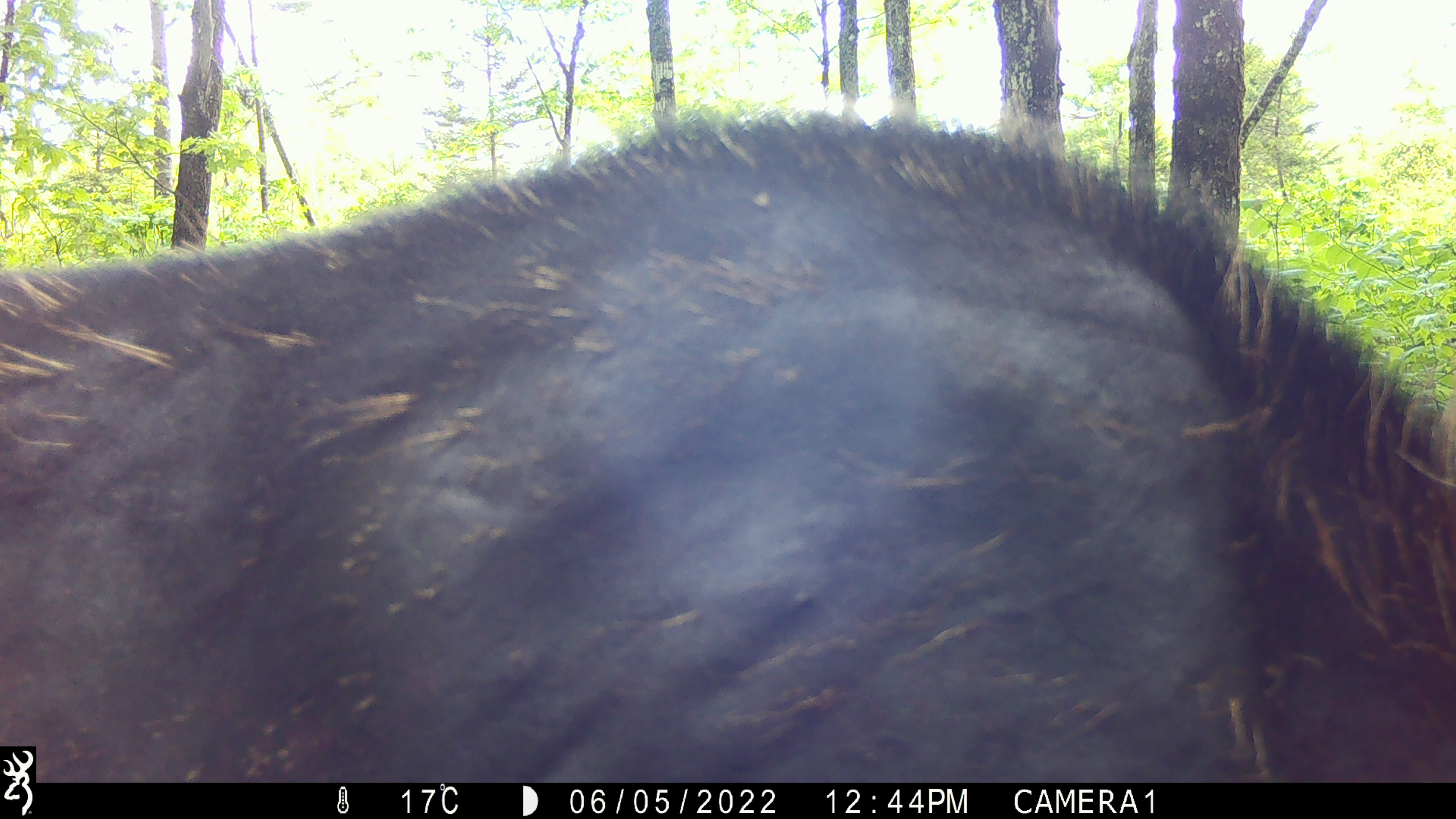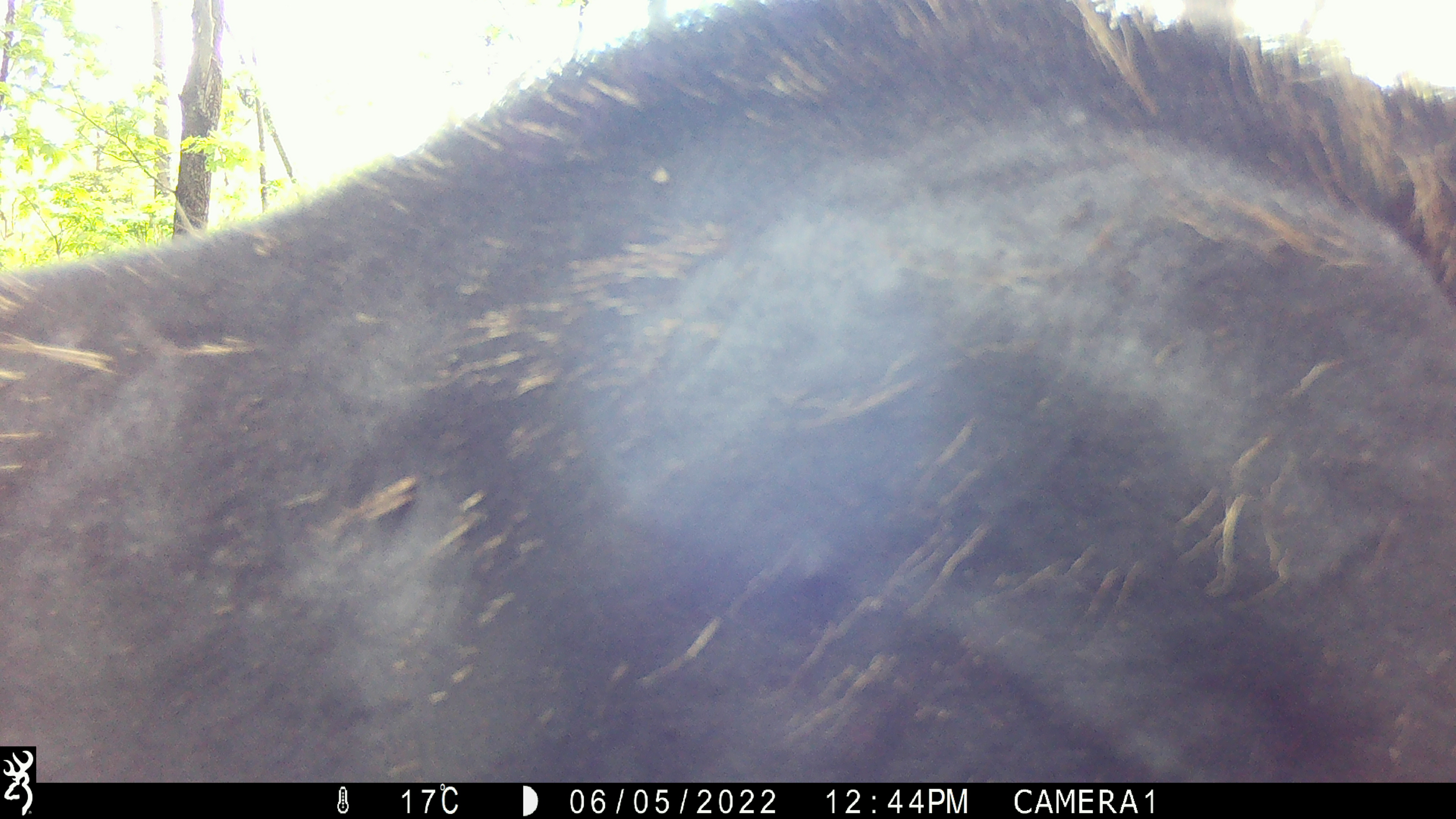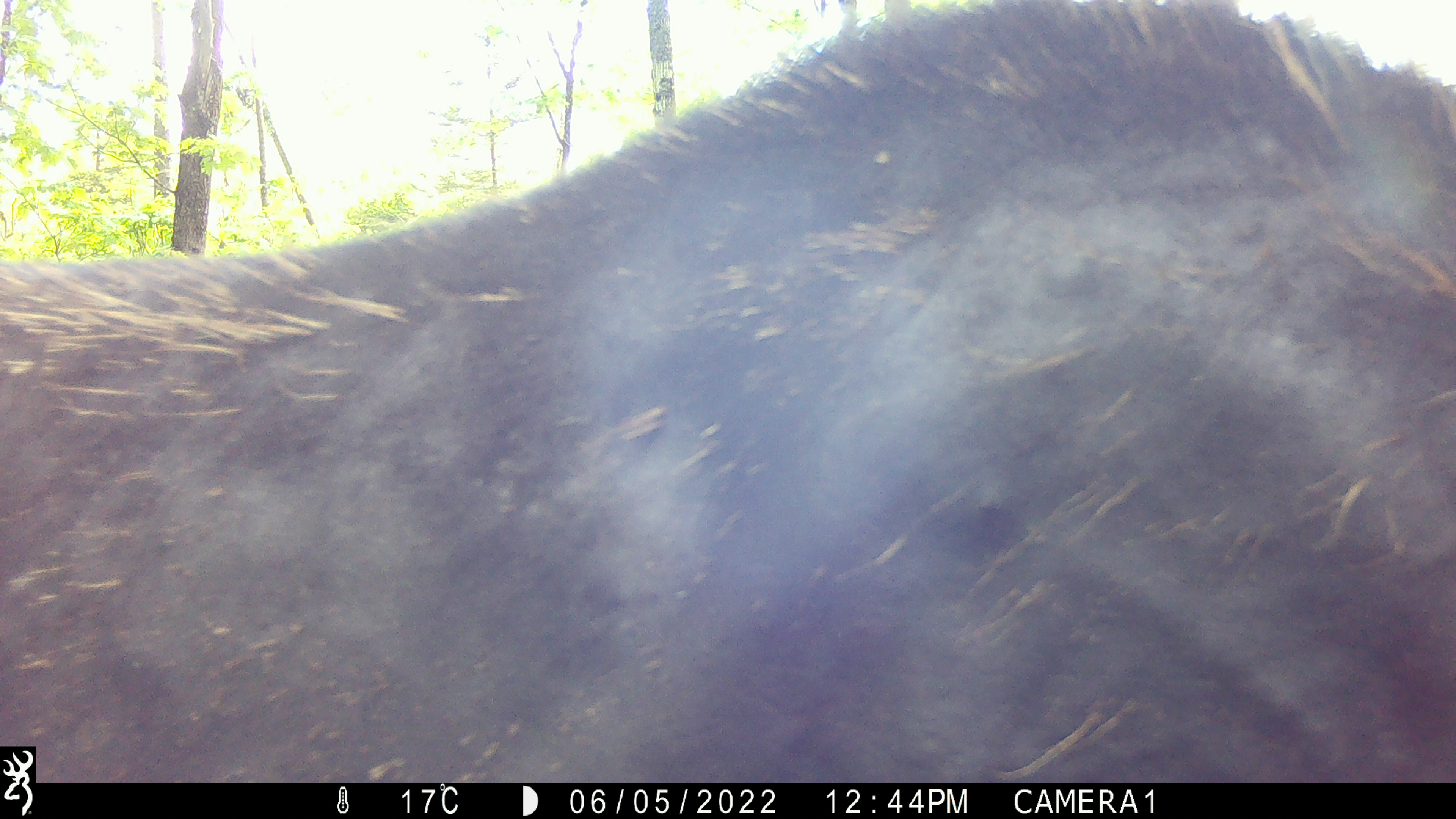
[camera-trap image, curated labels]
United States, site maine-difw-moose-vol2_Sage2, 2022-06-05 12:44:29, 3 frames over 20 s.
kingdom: Animalia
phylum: Chordata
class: Mammalia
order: Artiodactyla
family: Cervidae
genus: Alces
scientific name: Alces alces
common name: moose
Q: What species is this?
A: Moose (Alces alces).